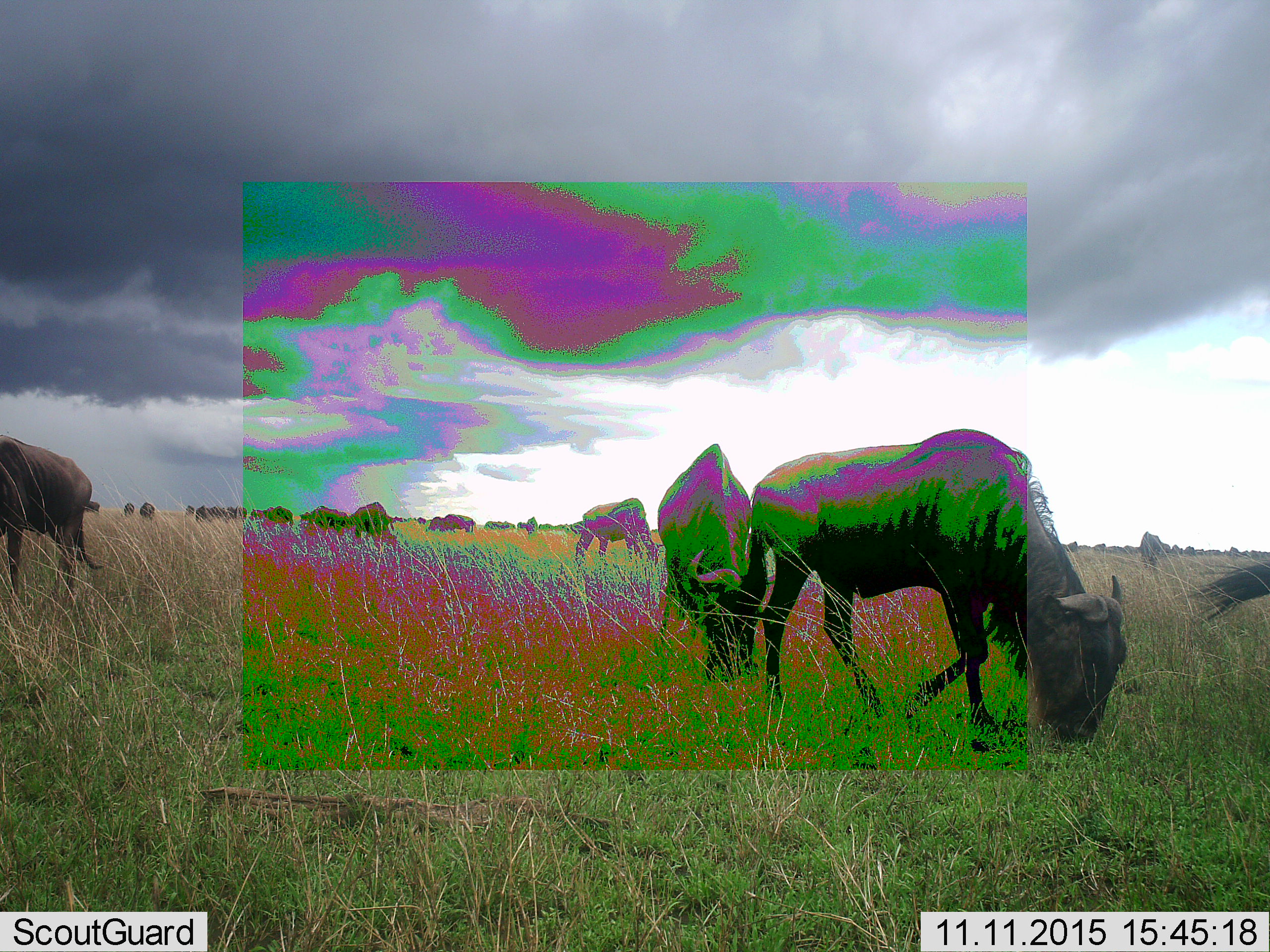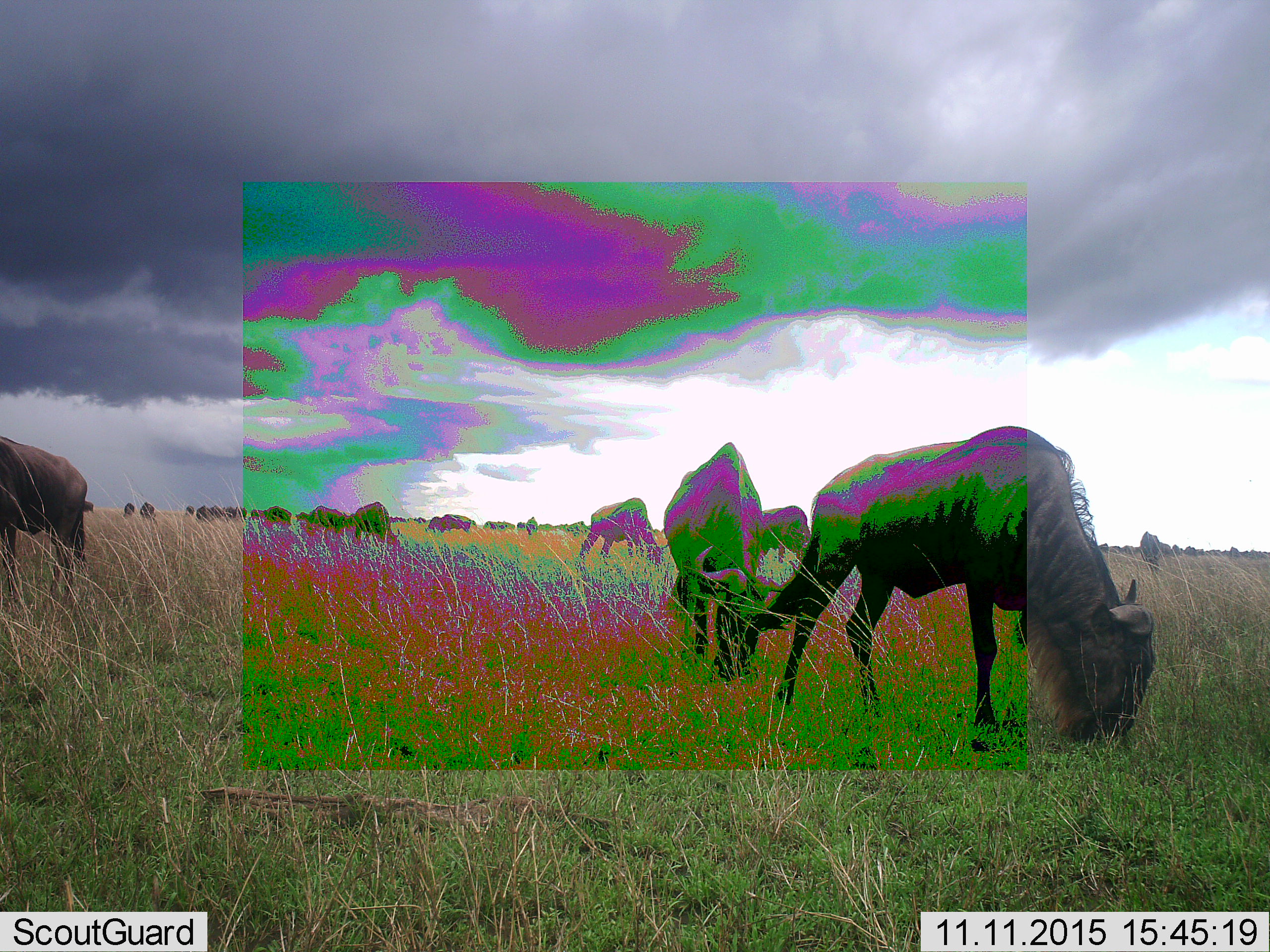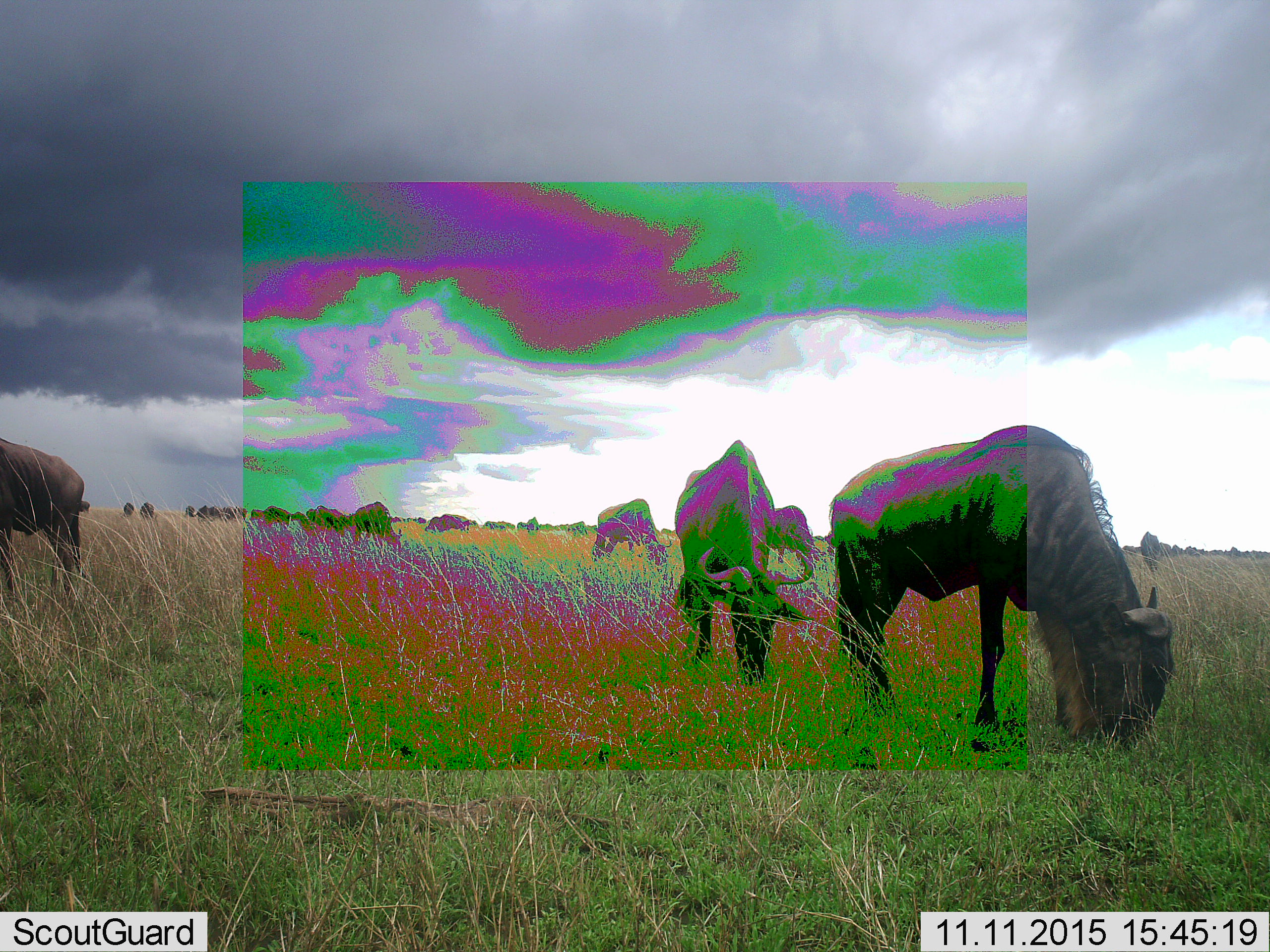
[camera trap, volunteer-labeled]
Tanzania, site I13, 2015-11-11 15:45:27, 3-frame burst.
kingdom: Animalia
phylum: Chordata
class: Mammalia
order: Artiodactyla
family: Bovidae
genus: Connochaetes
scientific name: Connochaetes taurinus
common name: blue wildebeest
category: wildebeest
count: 11-50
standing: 12%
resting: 0%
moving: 50%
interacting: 0%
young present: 0%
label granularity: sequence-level